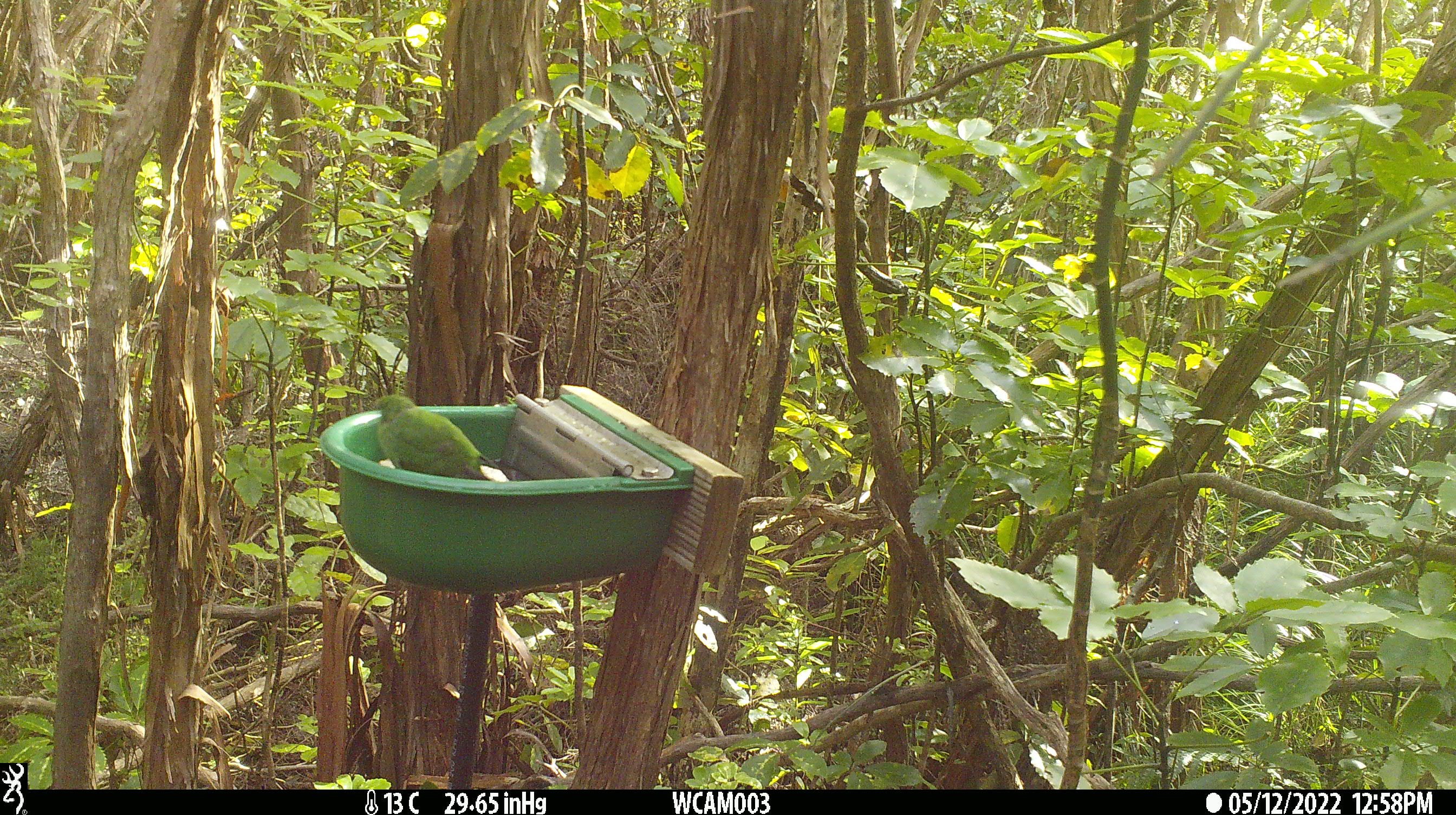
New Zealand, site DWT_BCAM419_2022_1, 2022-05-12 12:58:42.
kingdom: Animalia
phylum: Chordata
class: Aves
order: Psittaciformes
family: Psittaculidae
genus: Cyanoramphus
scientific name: Cyanoramphus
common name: parakeet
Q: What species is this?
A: Parakeet (Cyanoramphus).